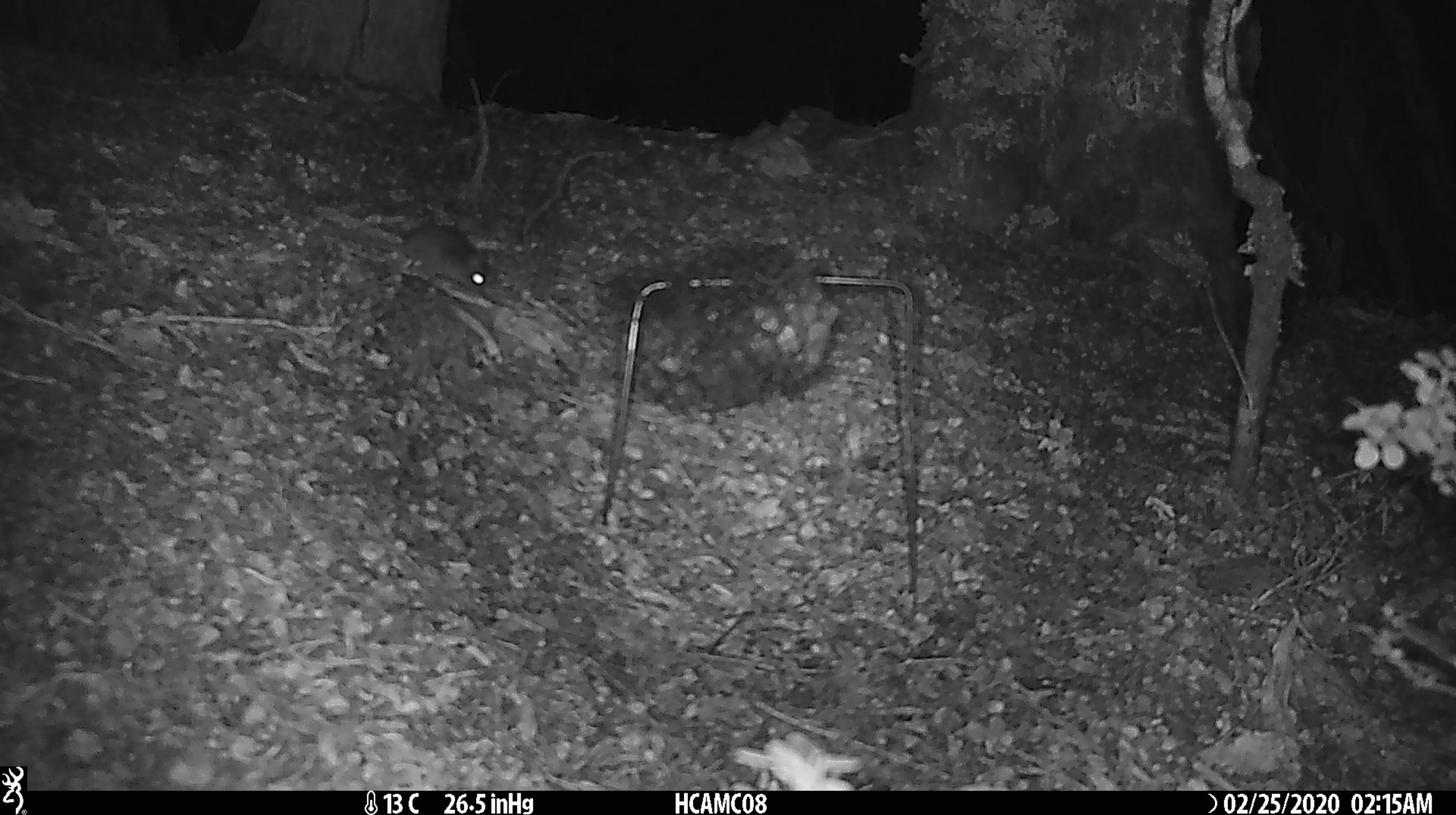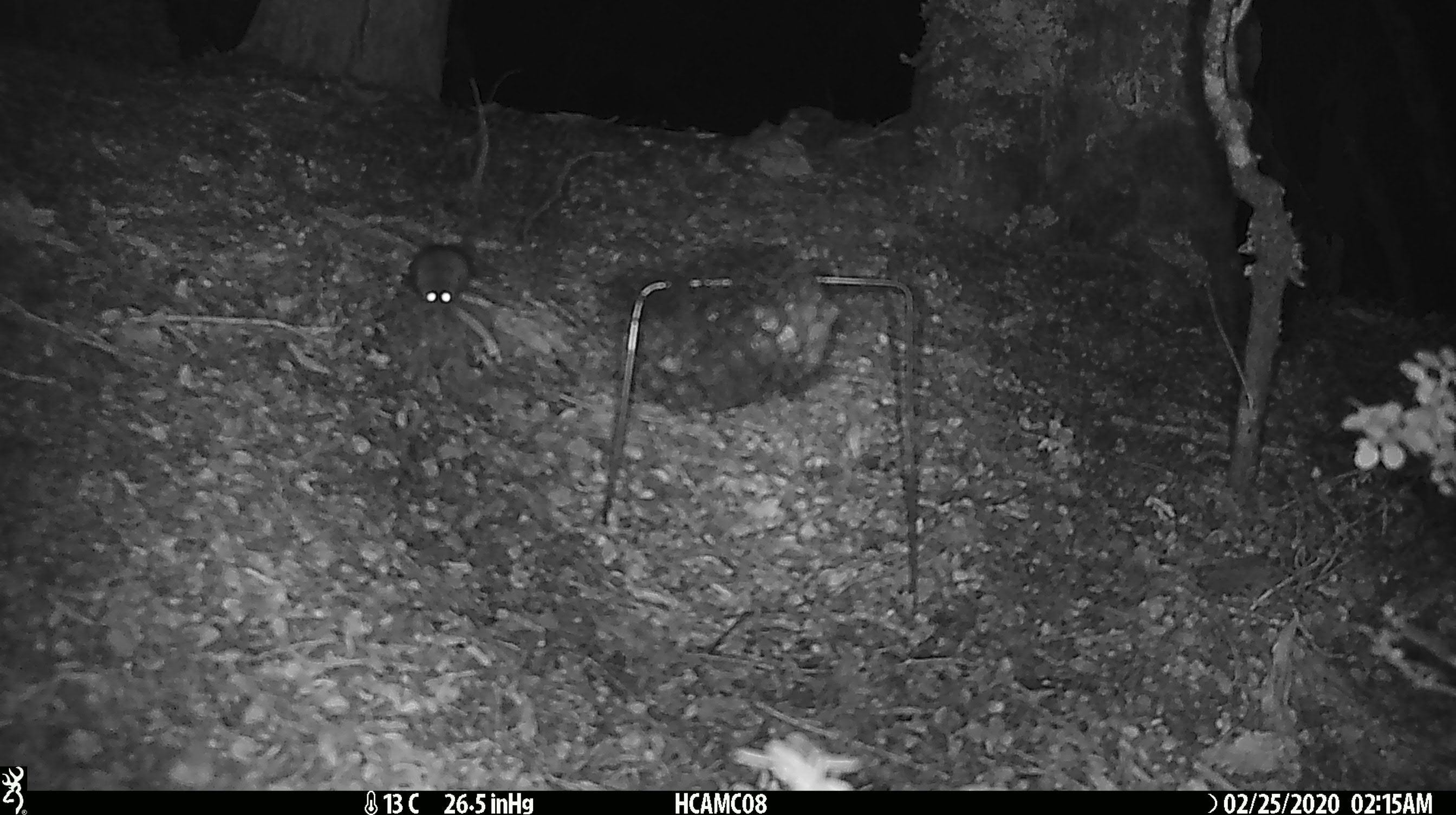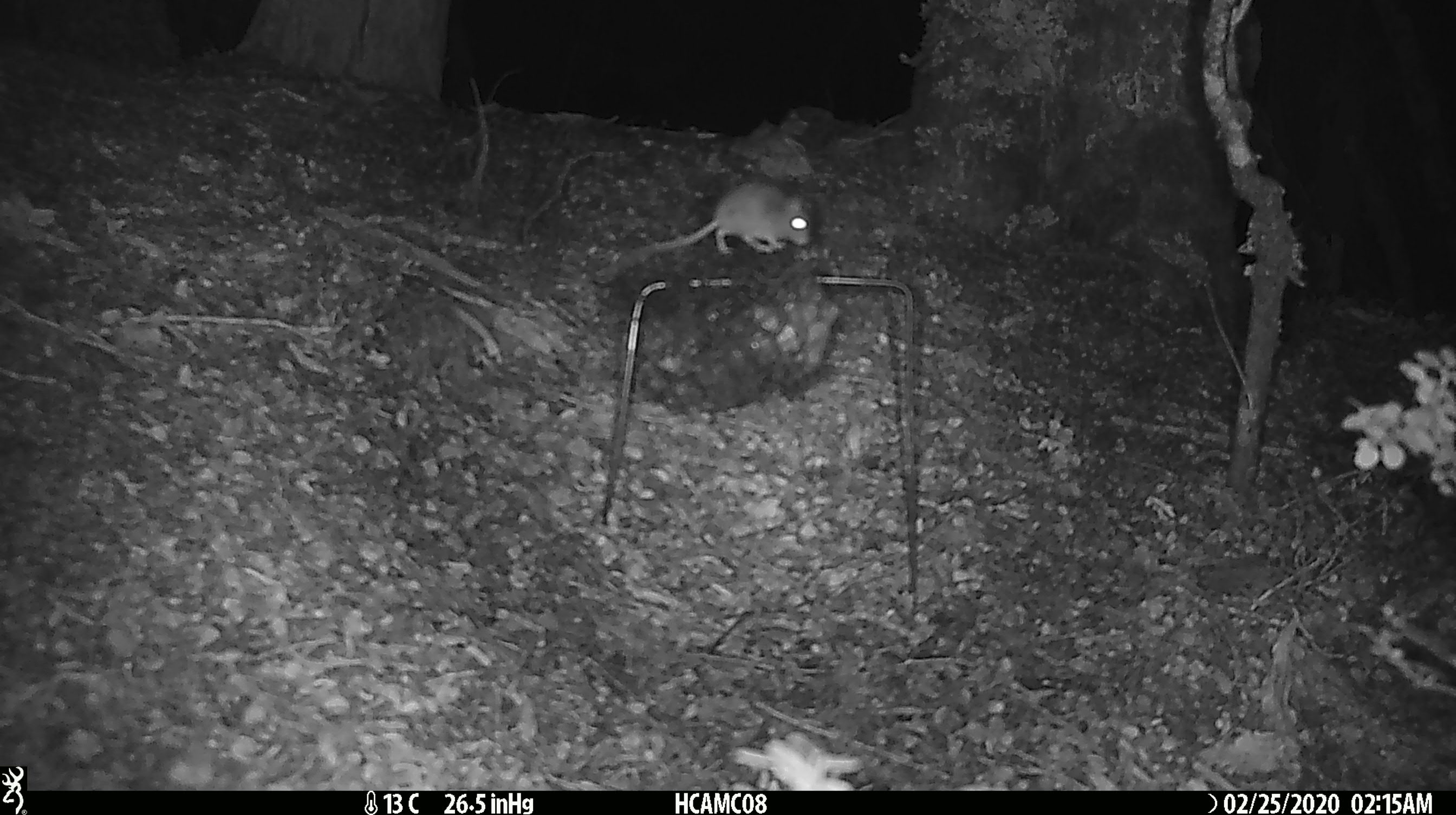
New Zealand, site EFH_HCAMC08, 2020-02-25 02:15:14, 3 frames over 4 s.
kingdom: Animalia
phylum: Chordata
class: Mammalia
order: Rodentia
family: Muridae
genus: Mus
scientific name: Mus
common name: mouse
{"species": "mouse (Mus)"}